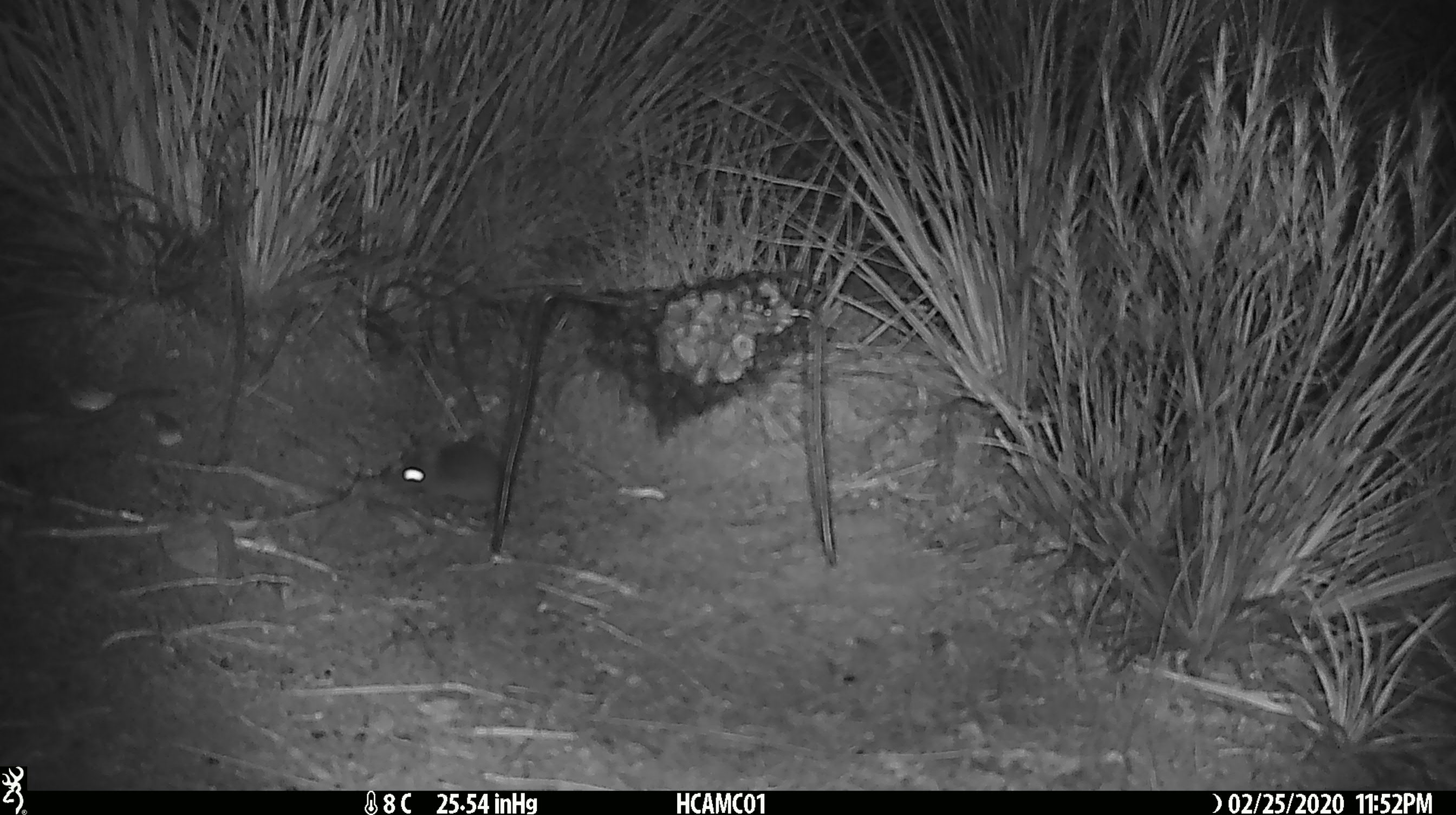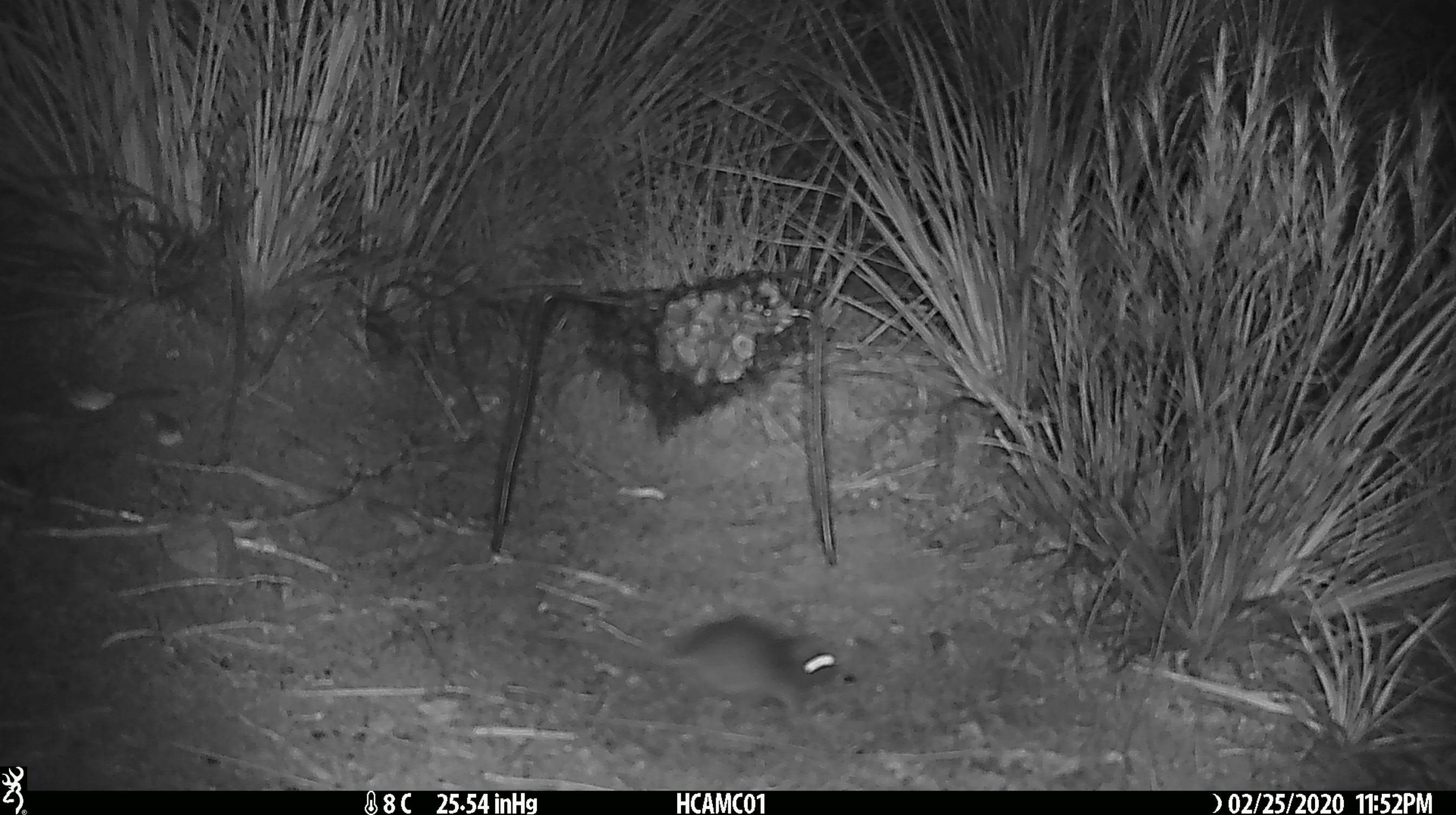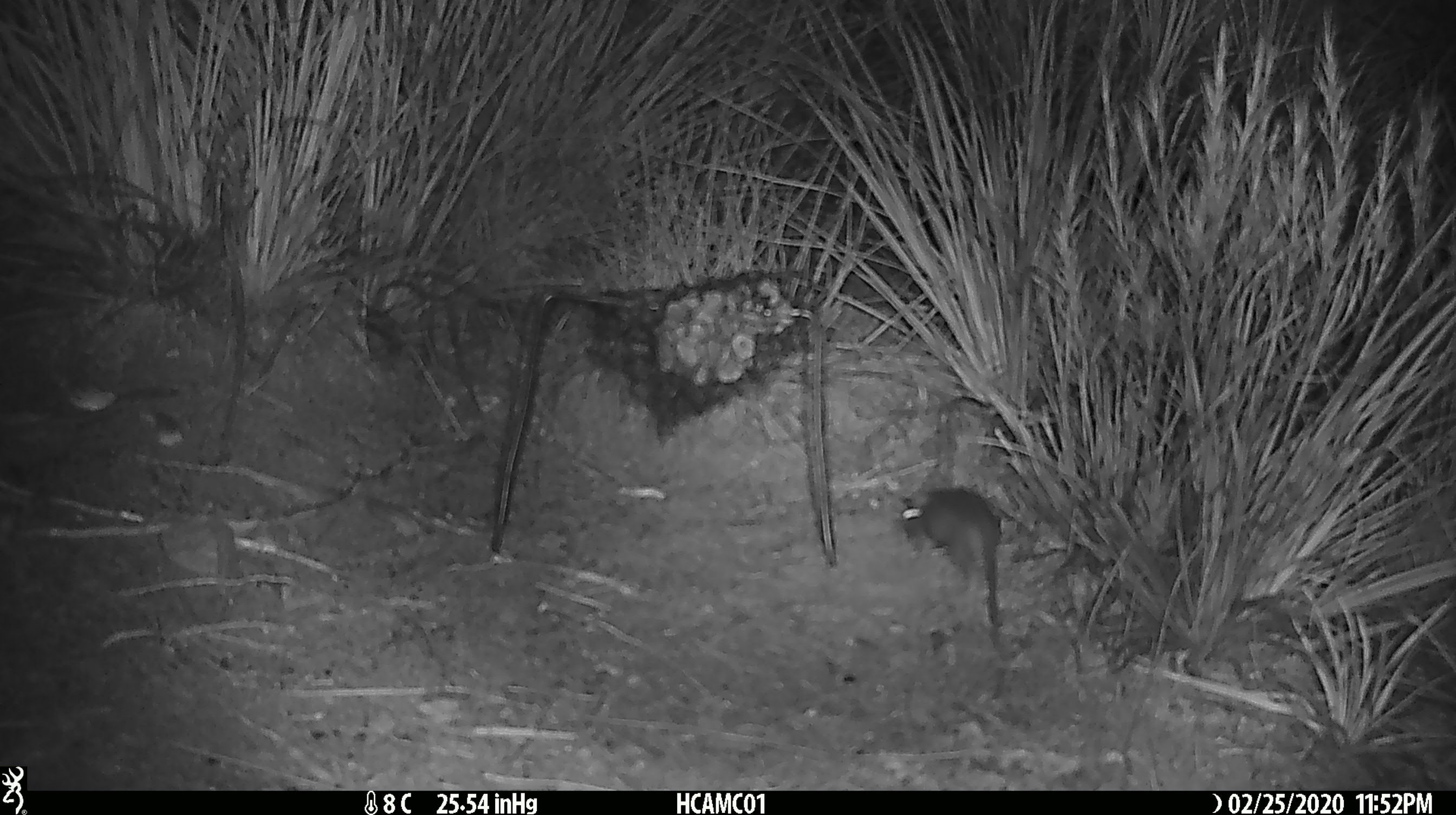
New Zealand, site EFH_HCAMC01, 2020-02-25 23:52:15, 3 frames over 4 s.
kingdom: Animalia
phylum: Chordata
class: Mammalia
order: Rodentia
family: Muridae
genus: Mus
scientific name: Mus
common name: mouse